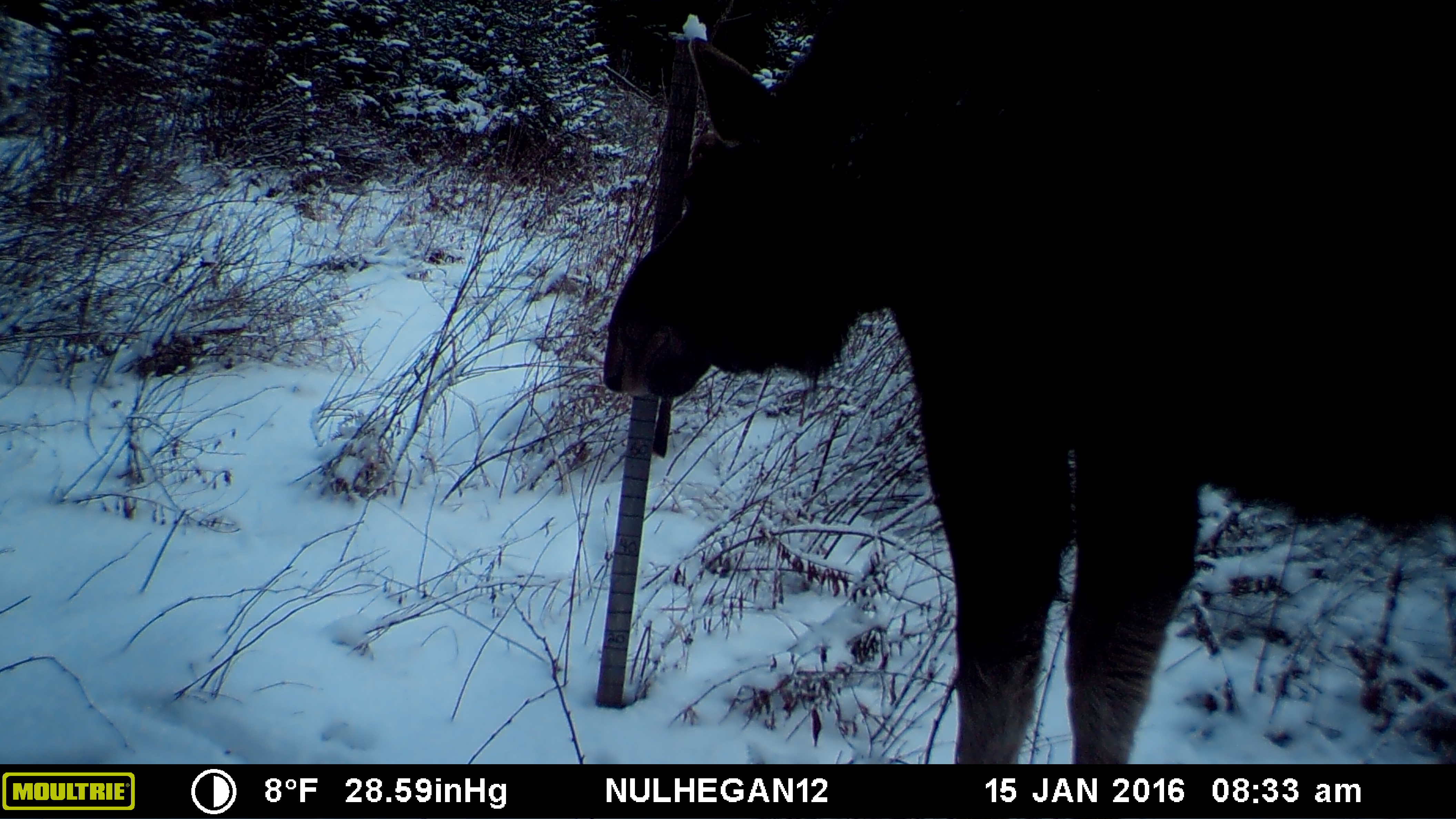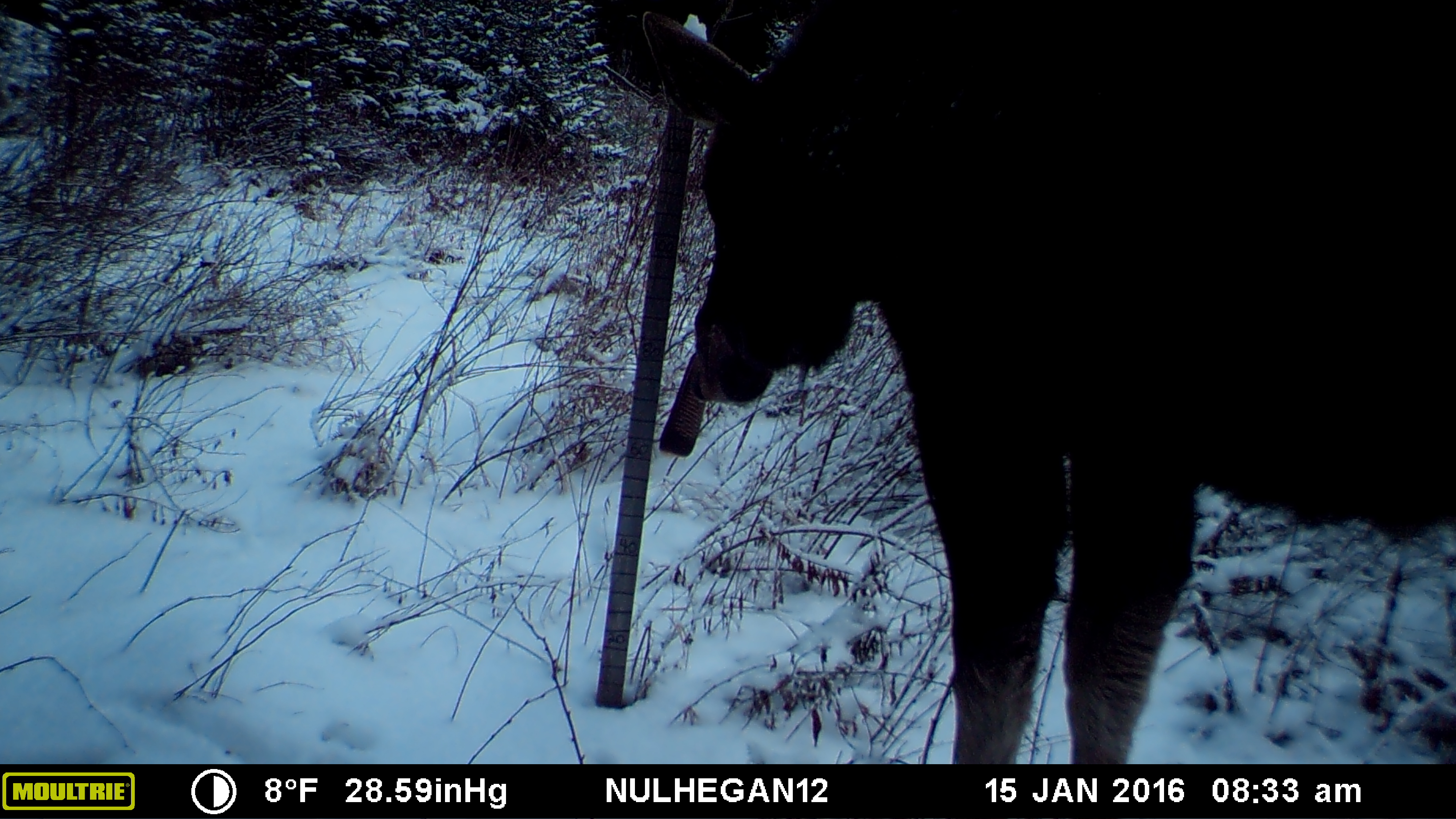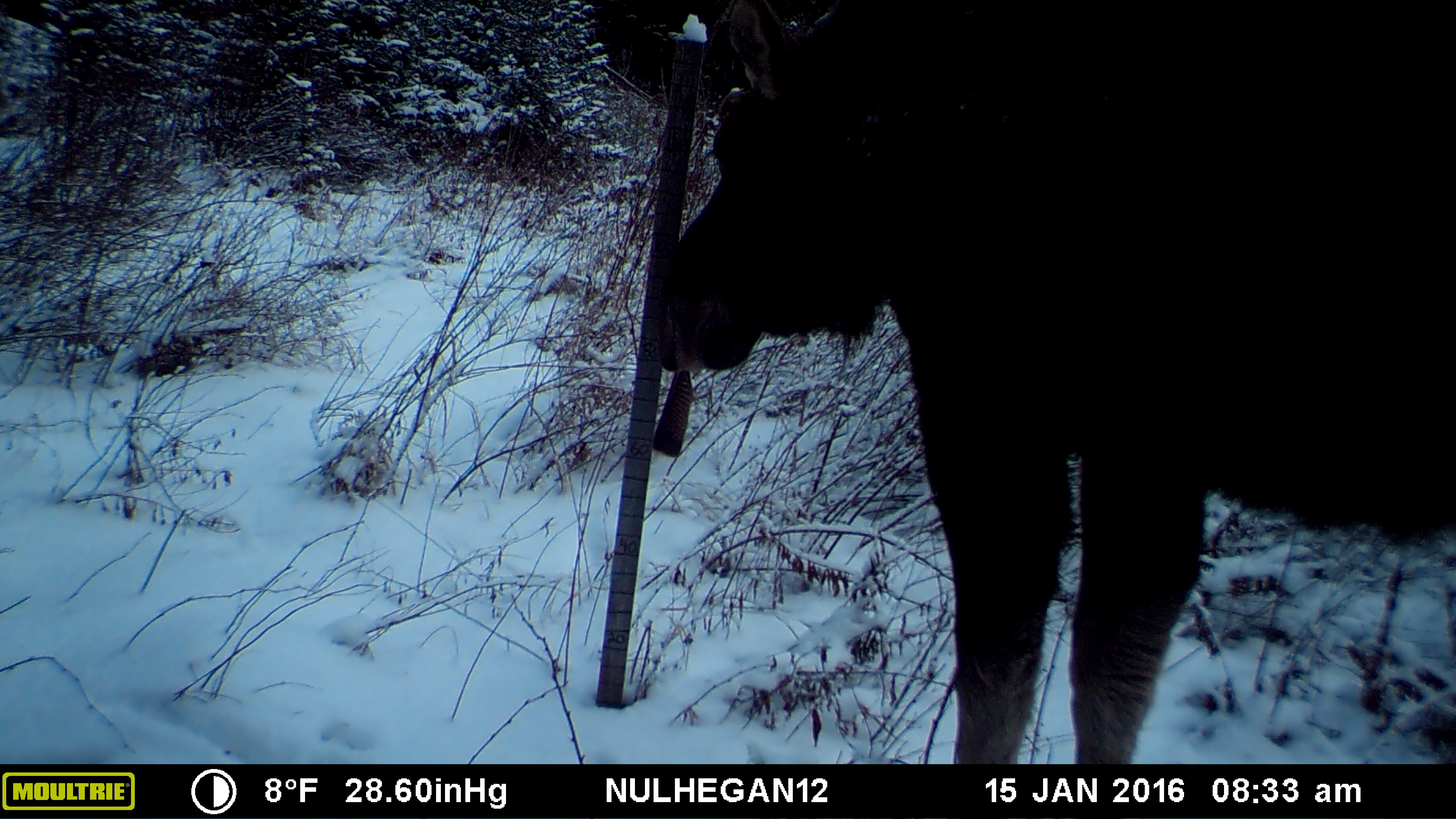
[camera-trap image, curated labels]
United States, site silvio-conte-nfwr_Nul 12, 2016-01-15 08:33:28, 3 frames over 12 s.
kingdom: Animalia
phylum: Chordata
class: Mammalia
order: Artiodactyla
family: Cervidae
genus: Alces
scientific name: Alces alces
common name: moose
Moose (Alces alces).